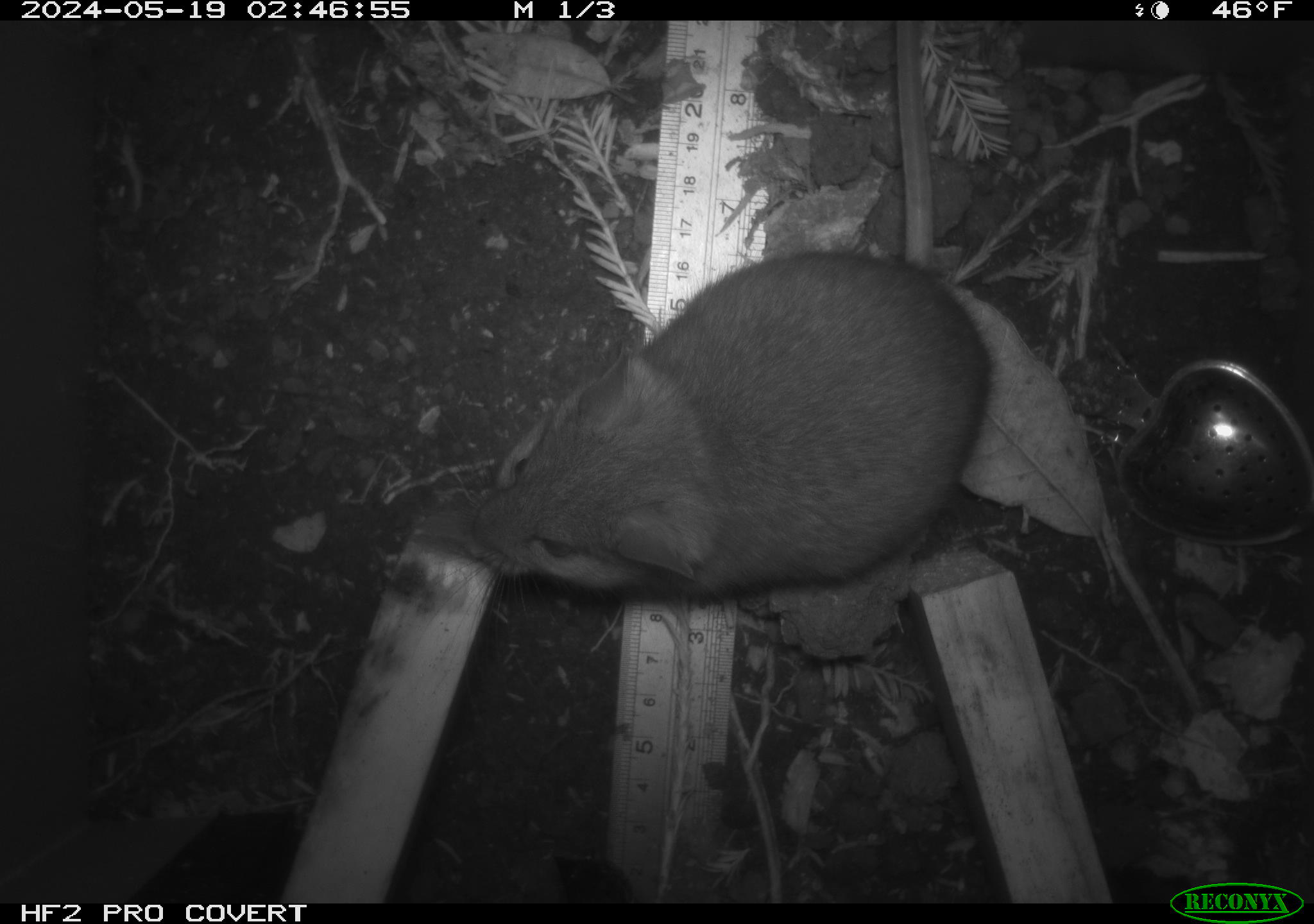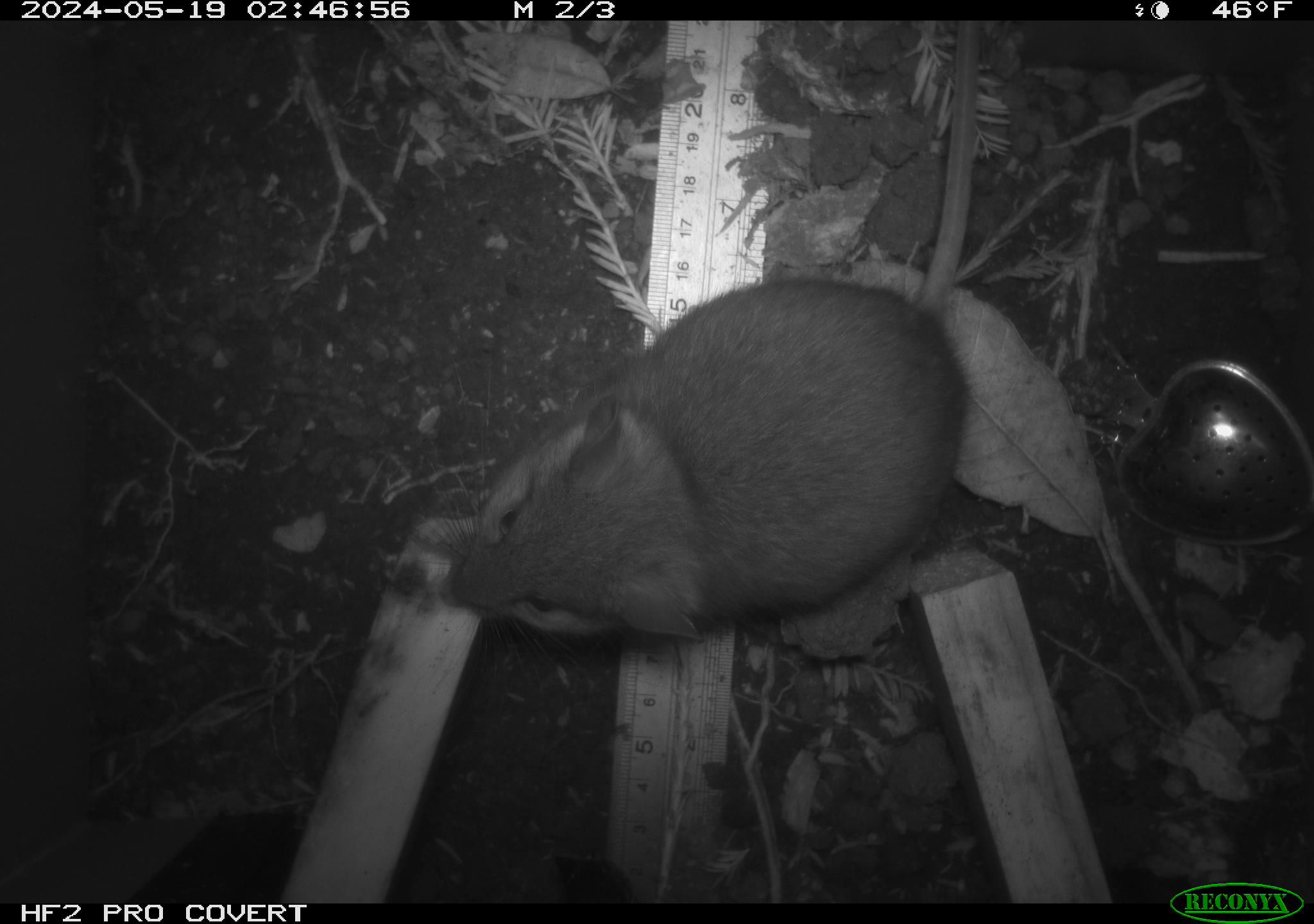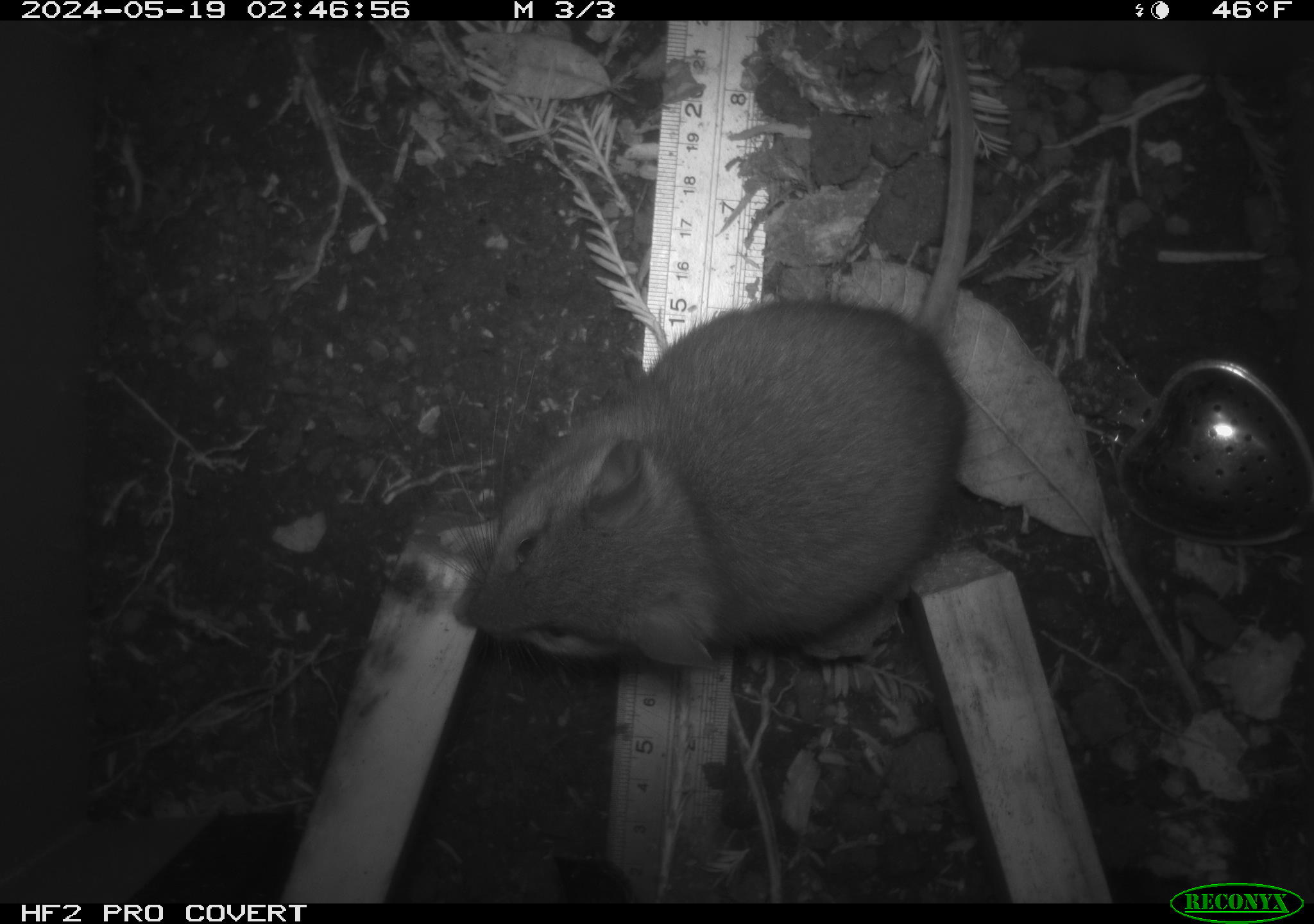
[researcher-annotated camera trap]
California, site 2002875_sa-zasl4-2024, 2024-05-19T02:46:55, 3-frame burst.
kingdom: Animalia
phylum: Chordata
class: Mammalia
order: Rodentia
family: Cricetidae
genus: Neotoma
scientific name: Neotoma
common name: pack rat or woodrat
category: neotoma species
Neotoma species (pack rat or woodrat) (Neotoma).